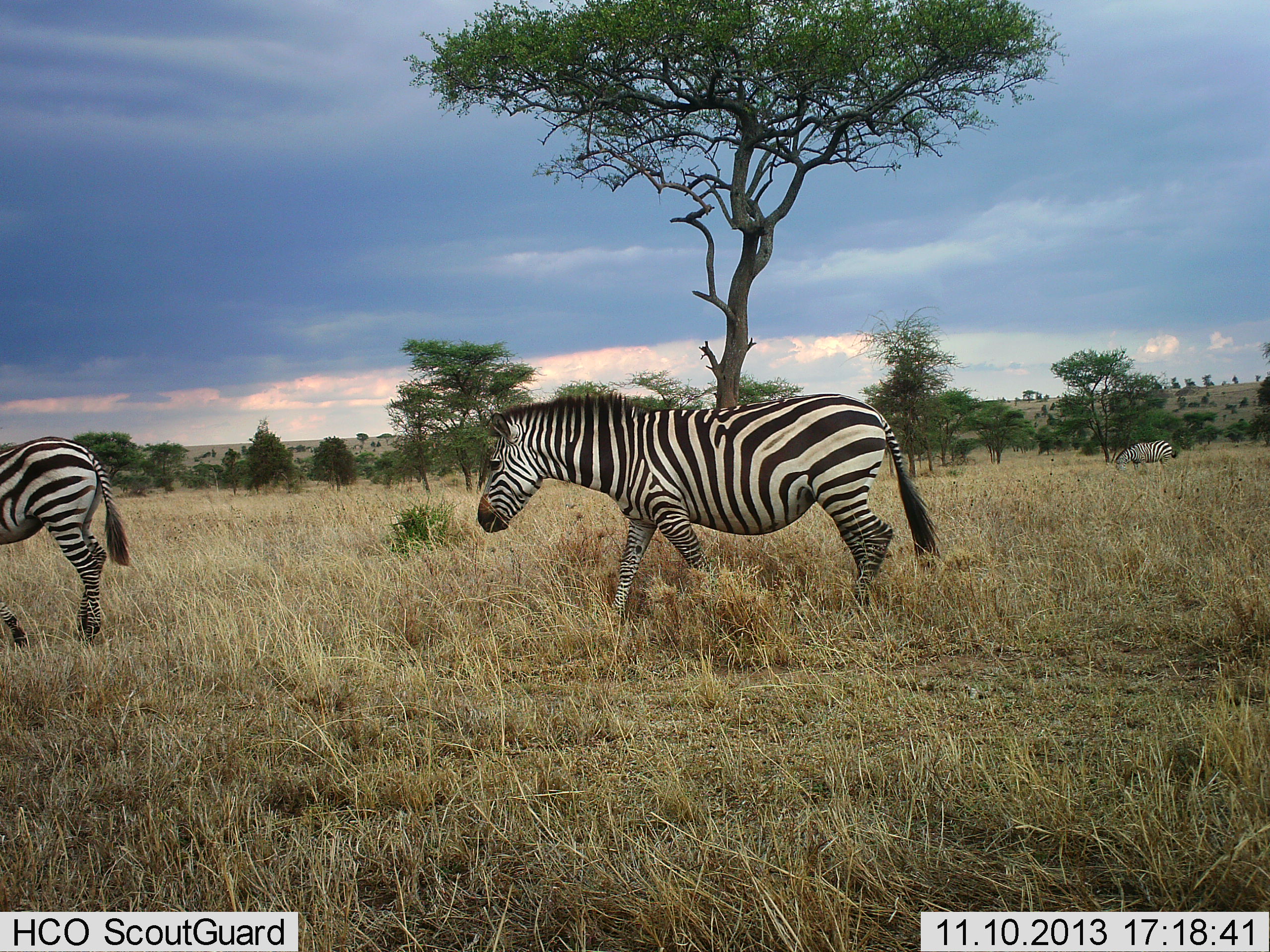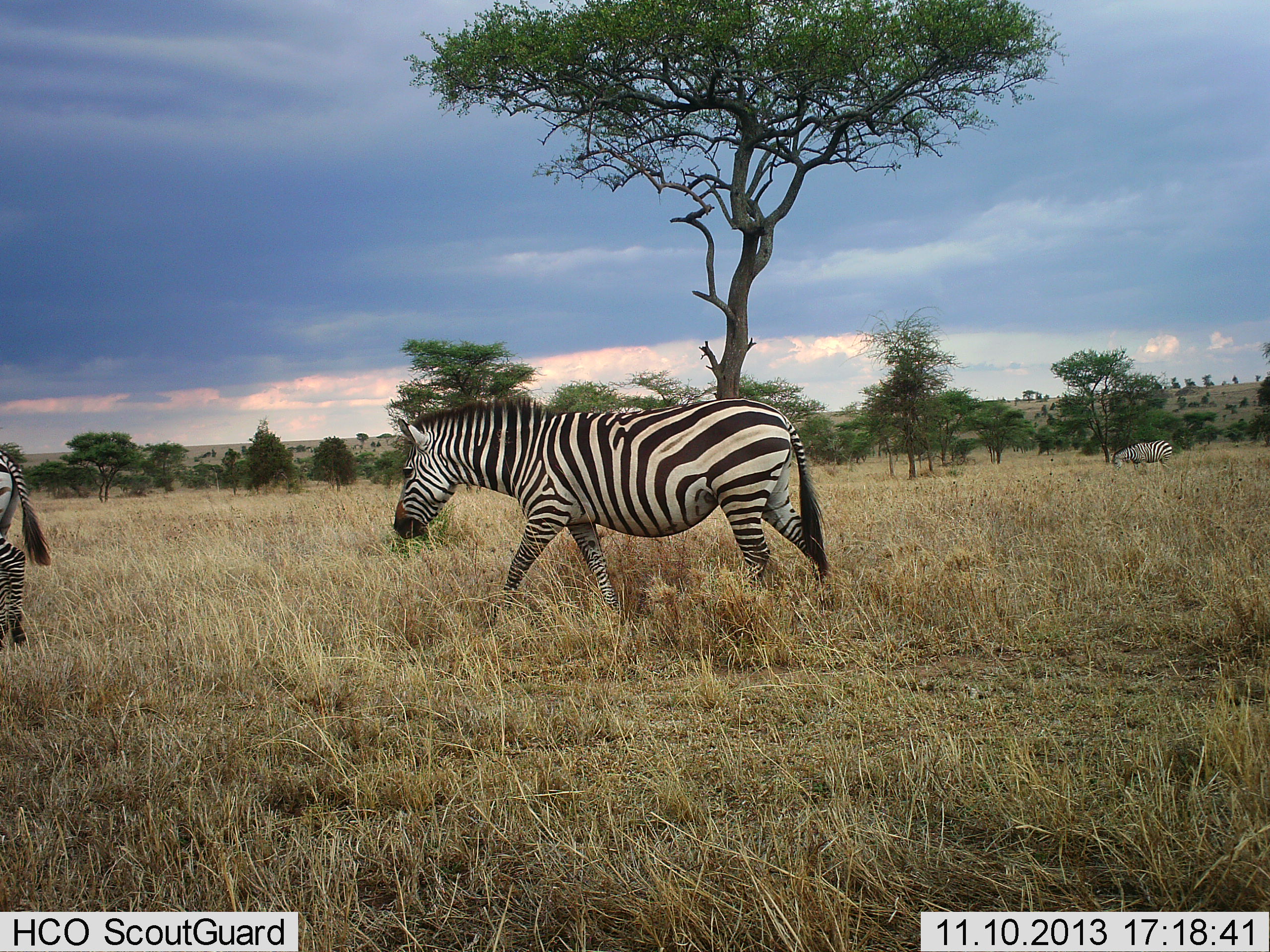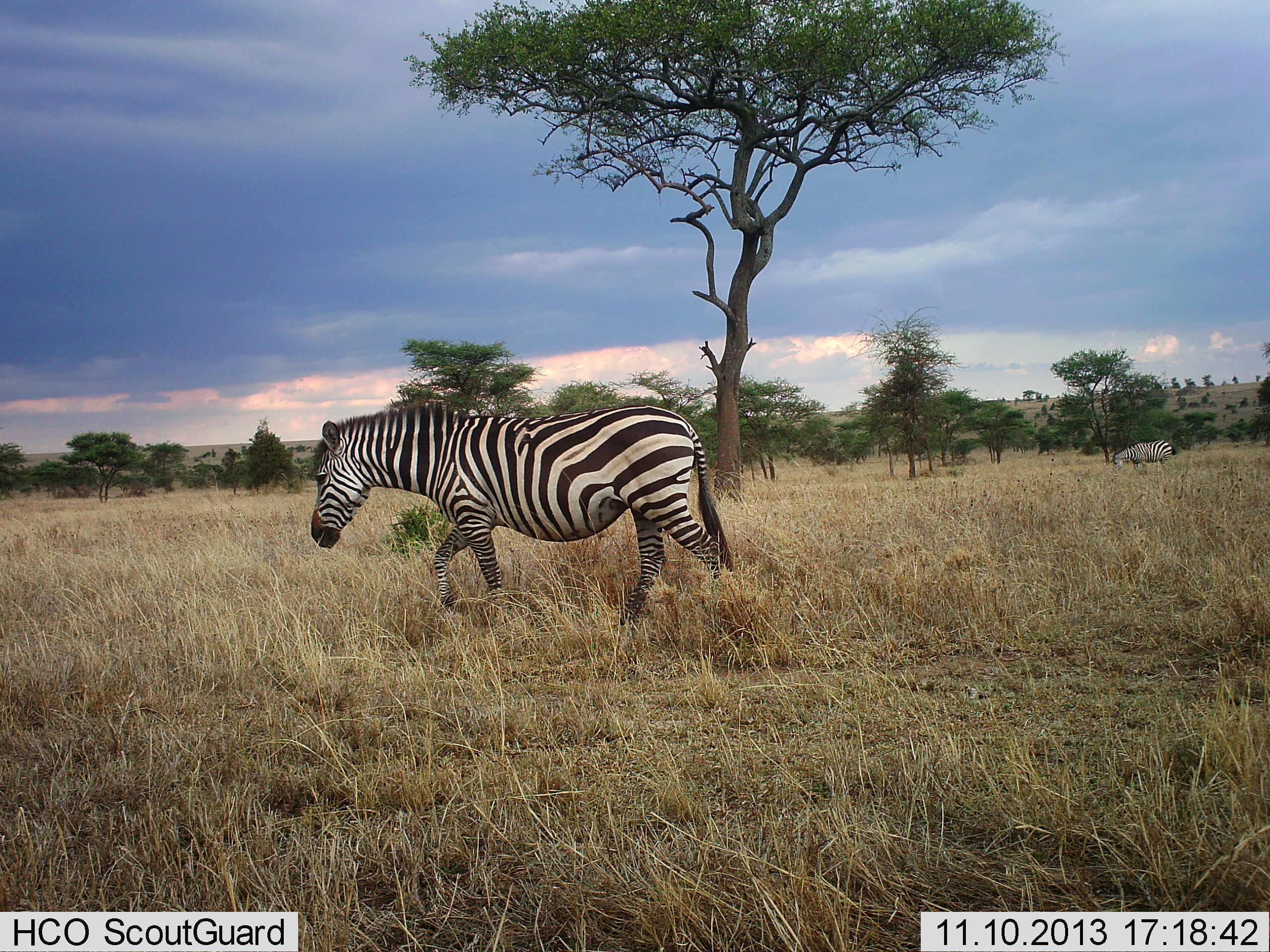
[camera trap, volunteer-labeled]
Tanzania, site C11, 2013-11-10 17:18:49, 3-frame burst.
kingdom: Animalia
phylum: Chordata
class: Mammalia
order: Perissodactyla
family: Equidae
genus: Equus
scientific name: Equus quagga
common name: plains zebra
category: zebra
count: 3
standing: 0%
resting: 0%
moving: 100%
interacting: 0%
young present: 0%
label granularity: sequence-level